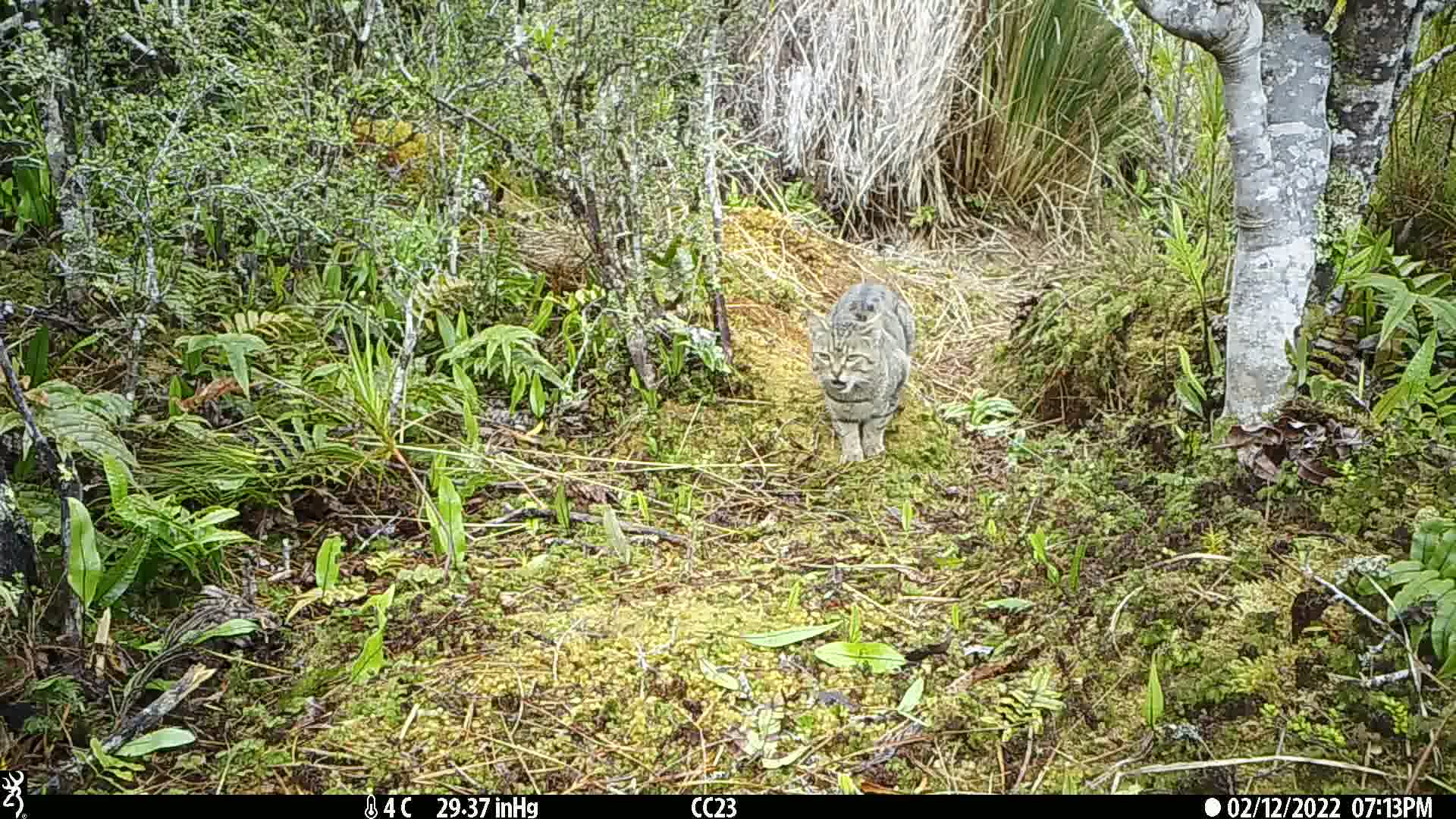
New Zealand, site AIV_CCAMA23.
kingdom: Animalia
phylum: Chordata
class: Mammalia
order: Carnivora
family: Felidae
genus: Felis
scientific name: Felis catus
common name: domestic cat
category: cat